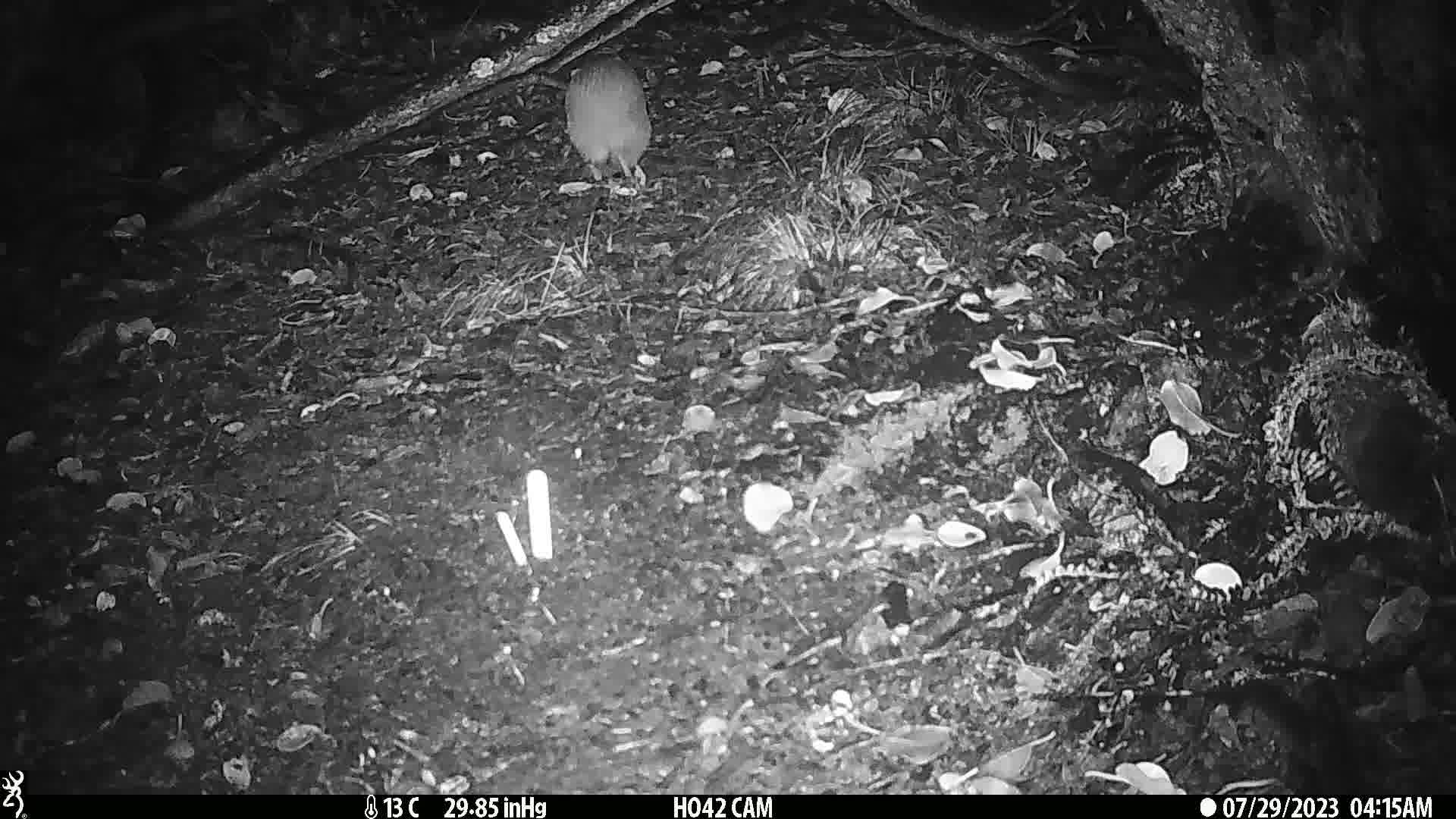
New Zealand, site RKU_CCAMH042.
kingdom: Animalia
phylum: Chordata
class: Aves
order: Apterygiformes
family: Apterygidae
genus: Apteryx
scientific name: Apteryx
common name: kiwi